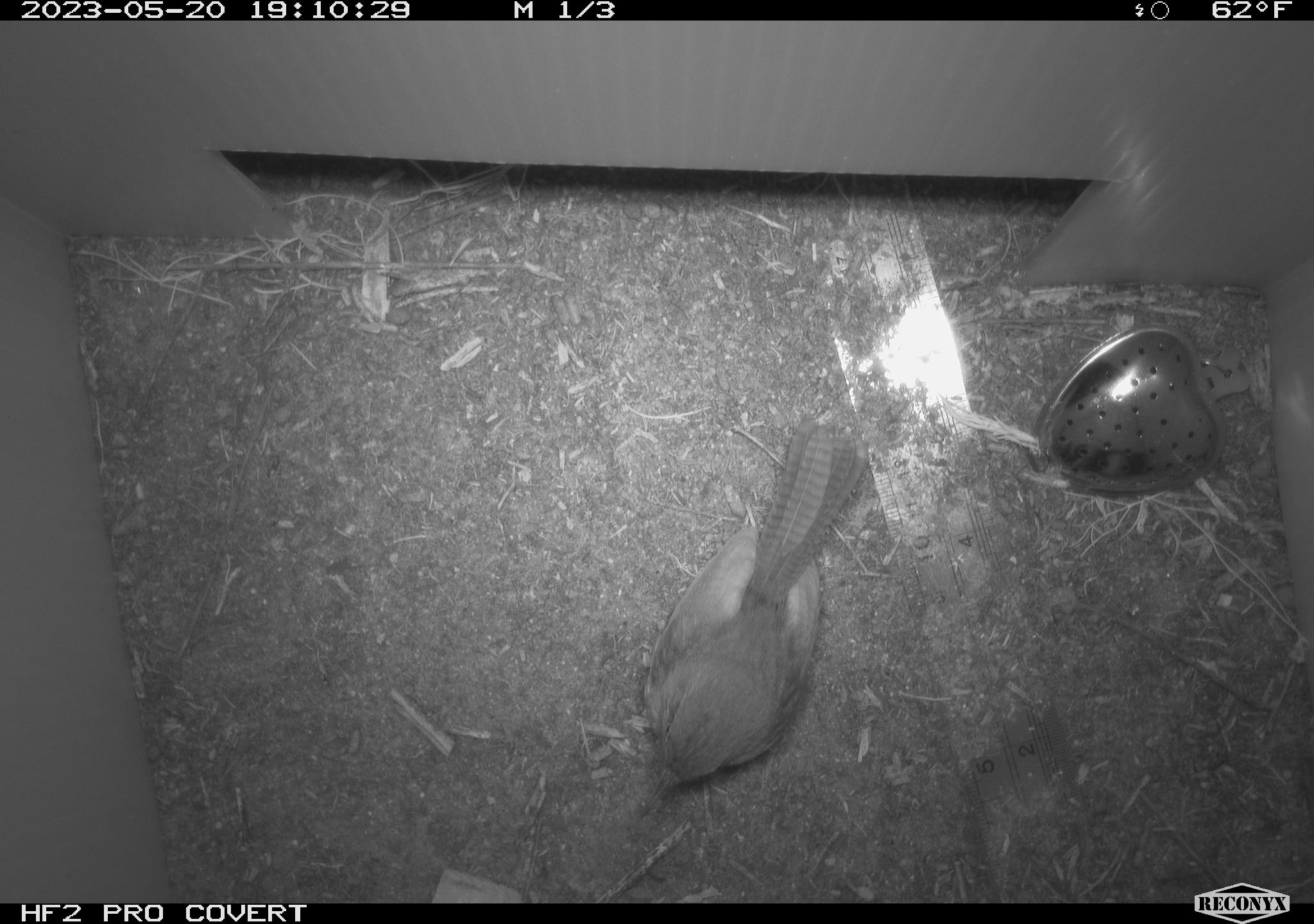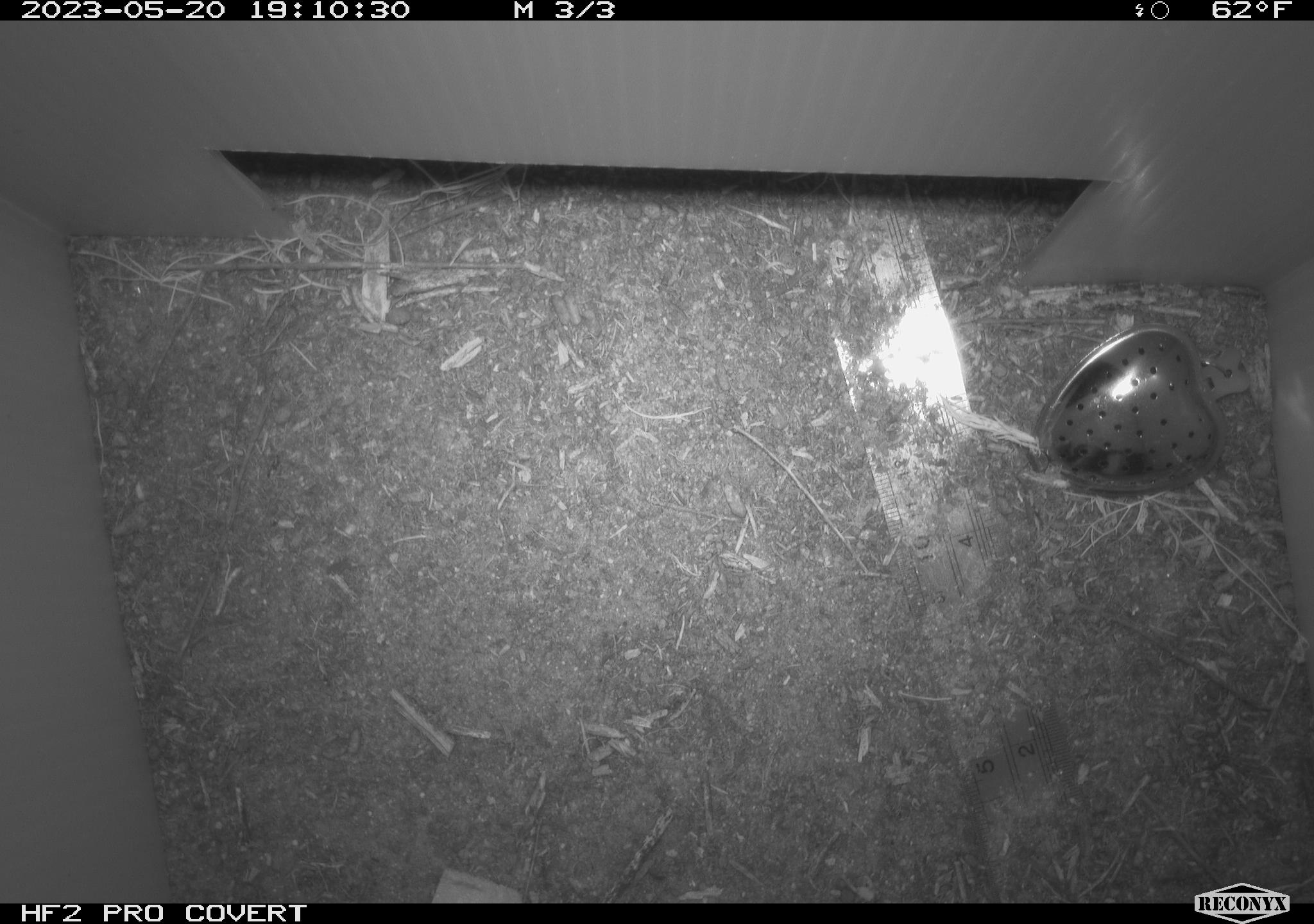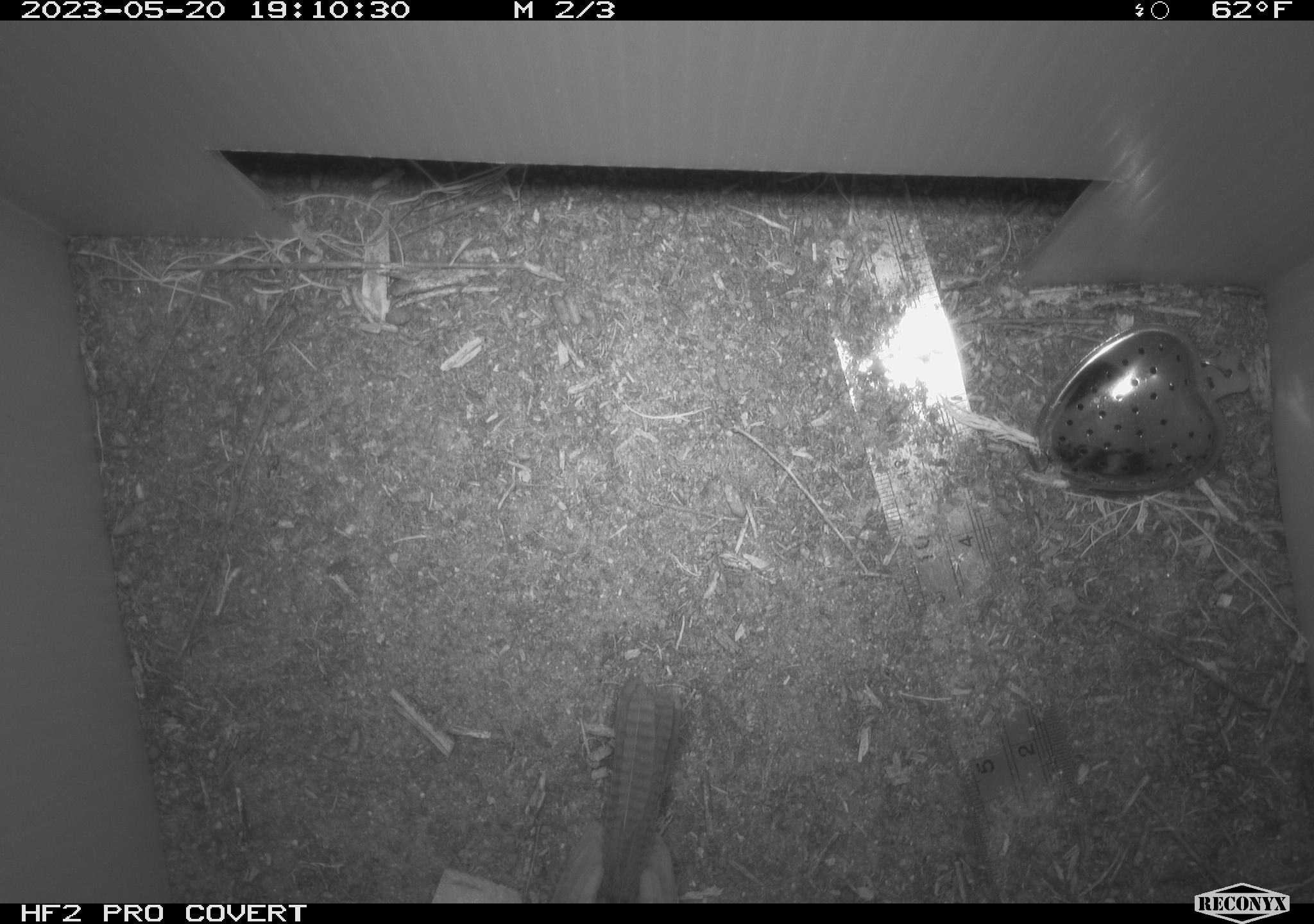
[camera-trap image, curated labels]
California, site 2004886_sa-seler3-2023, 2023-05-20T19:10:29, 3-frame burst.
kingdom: Animalia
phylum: Chordata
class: Mammalia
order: Rodentia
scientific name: Rodentia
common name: woodrat or rat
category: woodrat or rat species